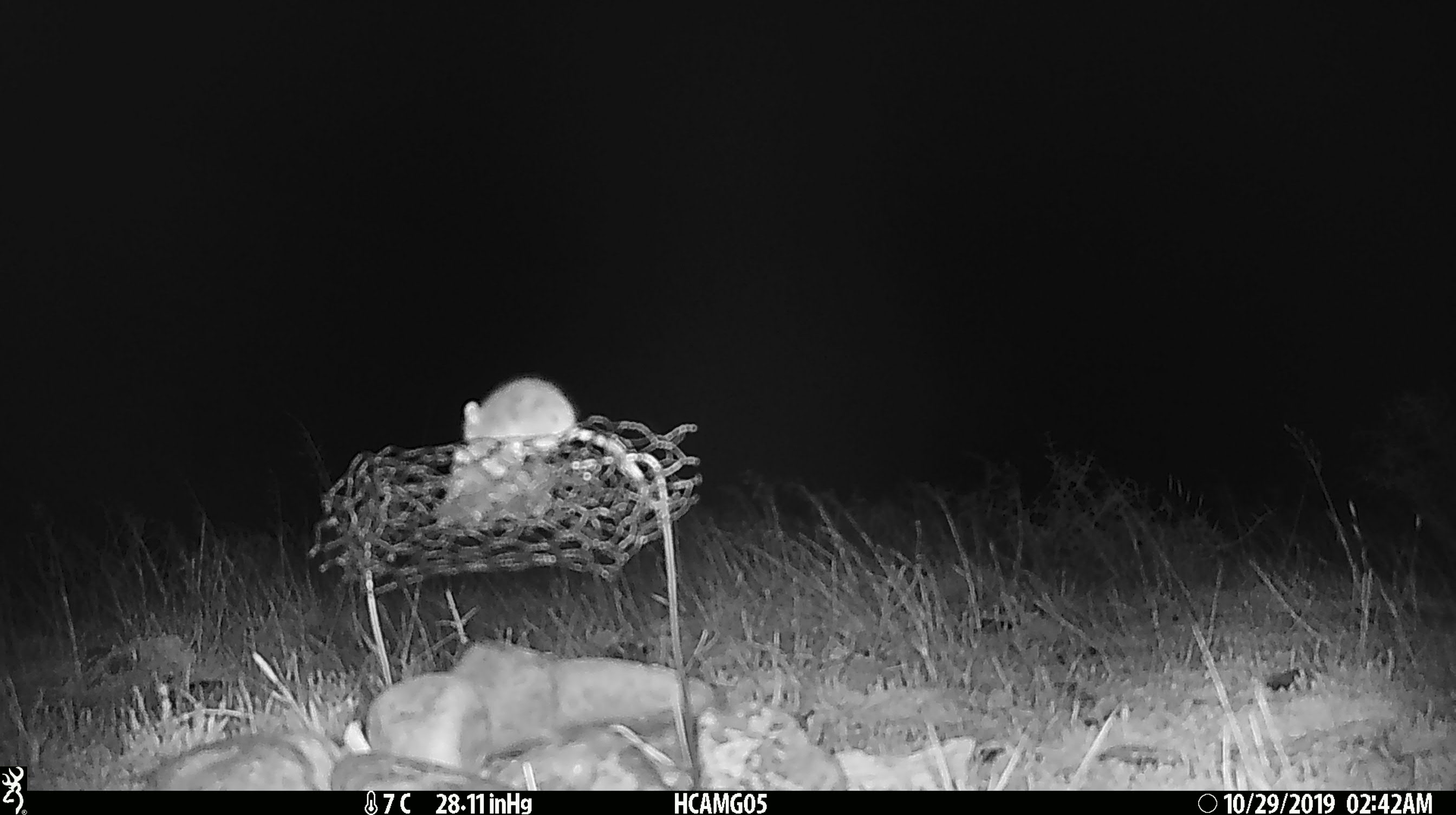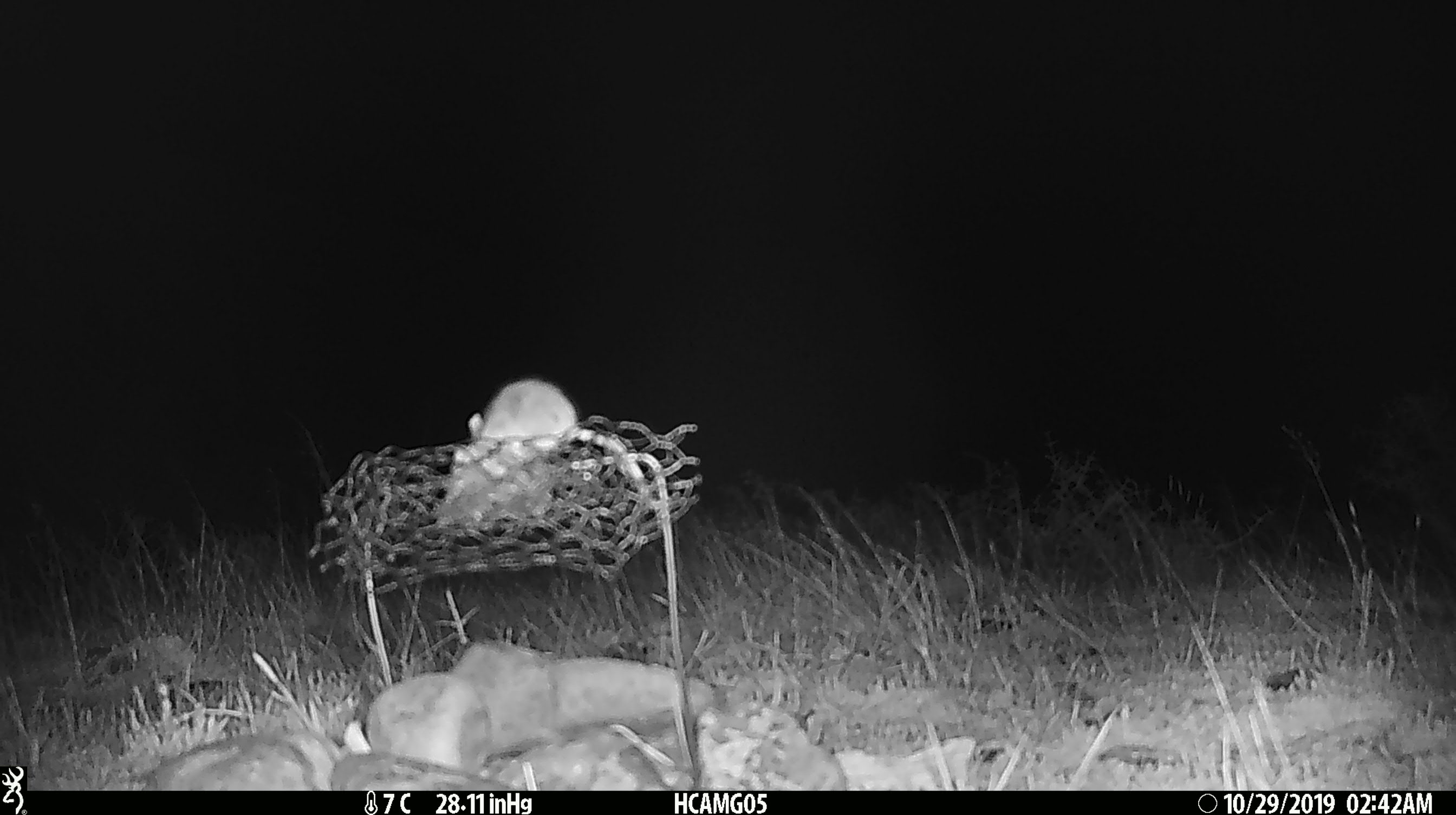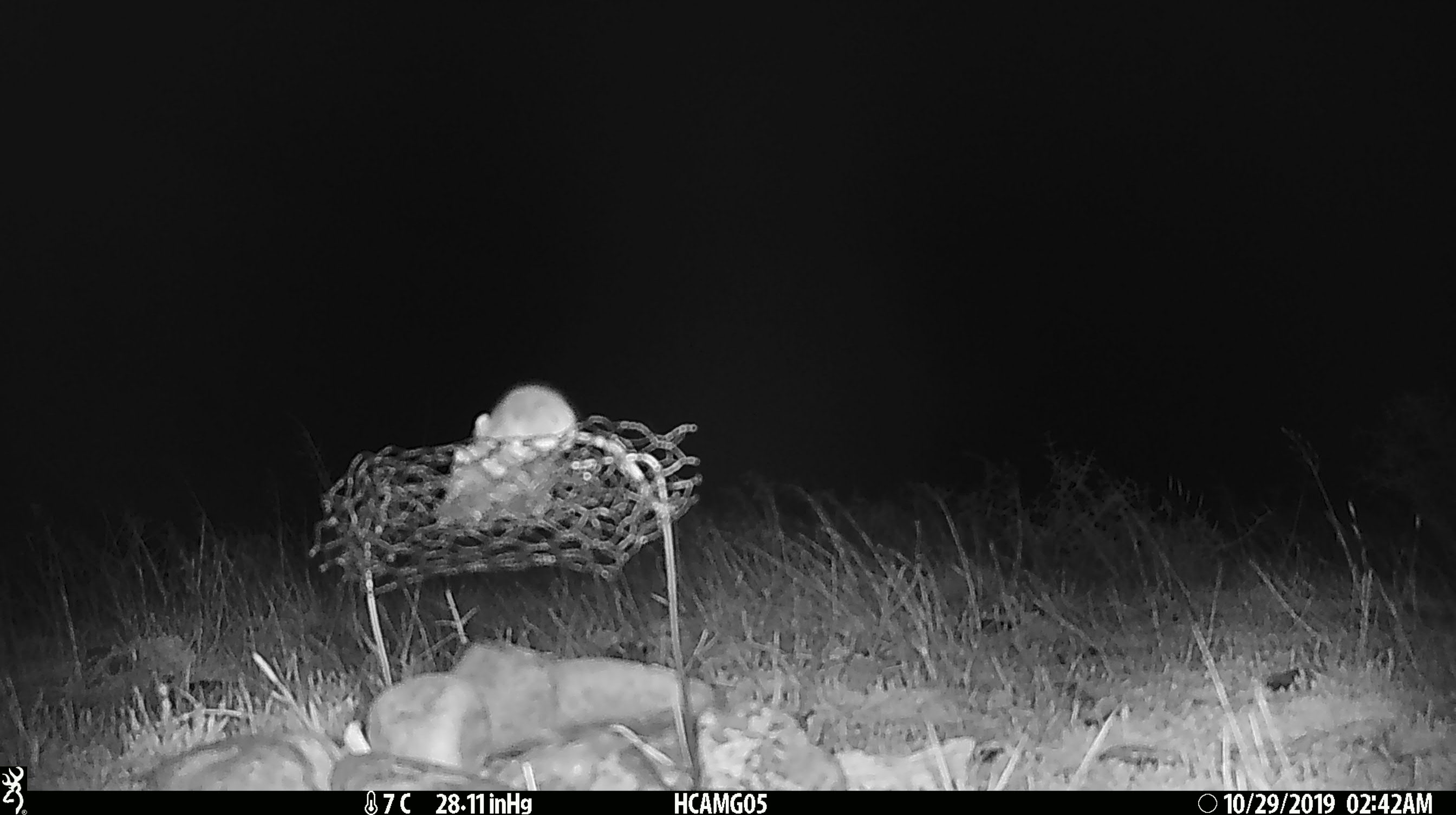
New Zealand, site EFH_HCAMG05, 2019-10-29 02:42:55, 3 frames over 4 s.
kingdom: Animalia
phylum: Chordata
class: Mammalia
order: Rodentia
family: Muridae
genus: Mus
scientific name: Mus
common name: mouse